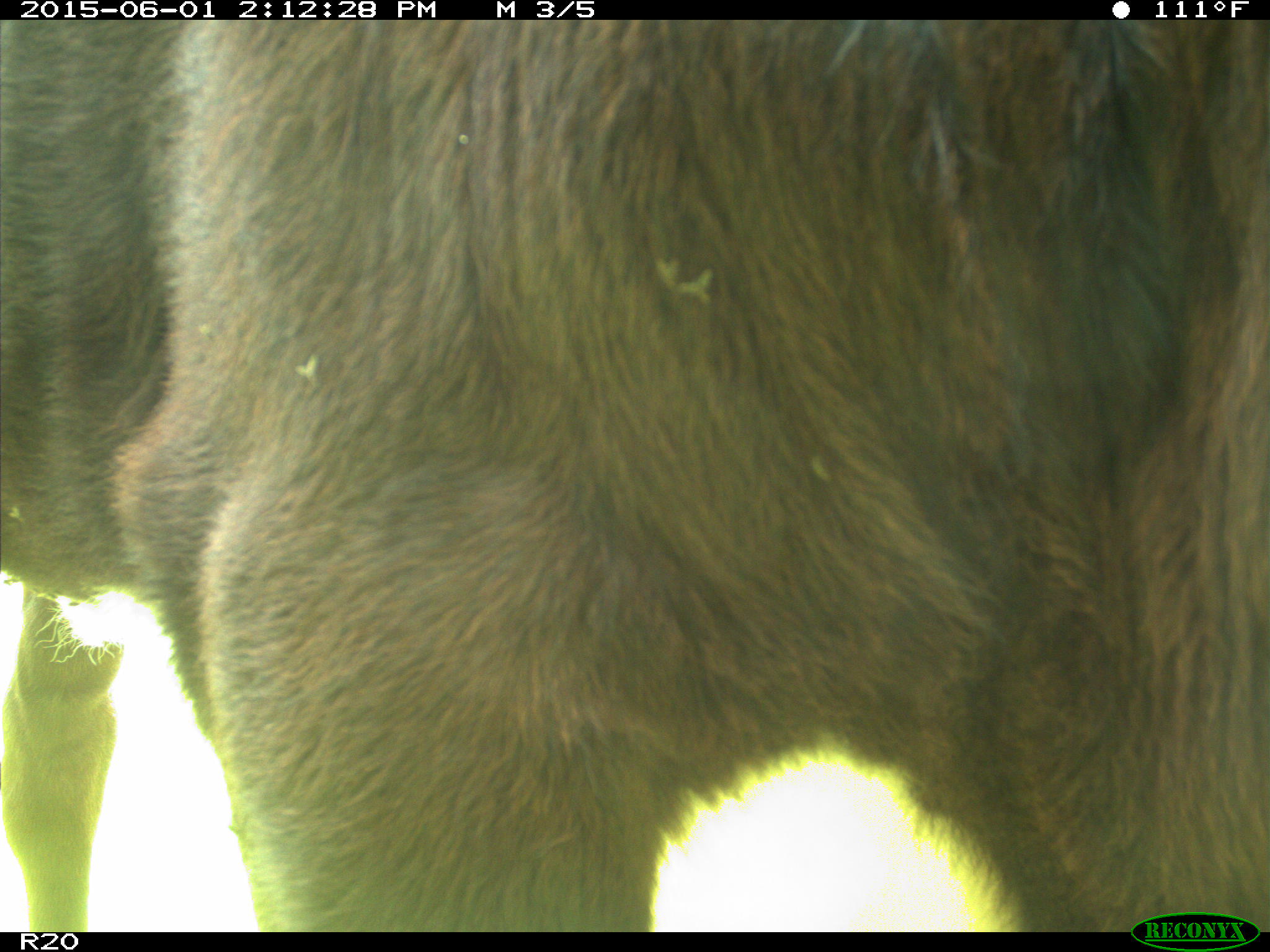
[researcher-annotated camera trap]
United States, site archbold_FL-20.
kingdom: Animalia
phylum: Chordata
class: Mammalia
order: Artiodactyla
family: Bovidae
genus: Bos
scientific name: Bos taurus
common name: domestic cow